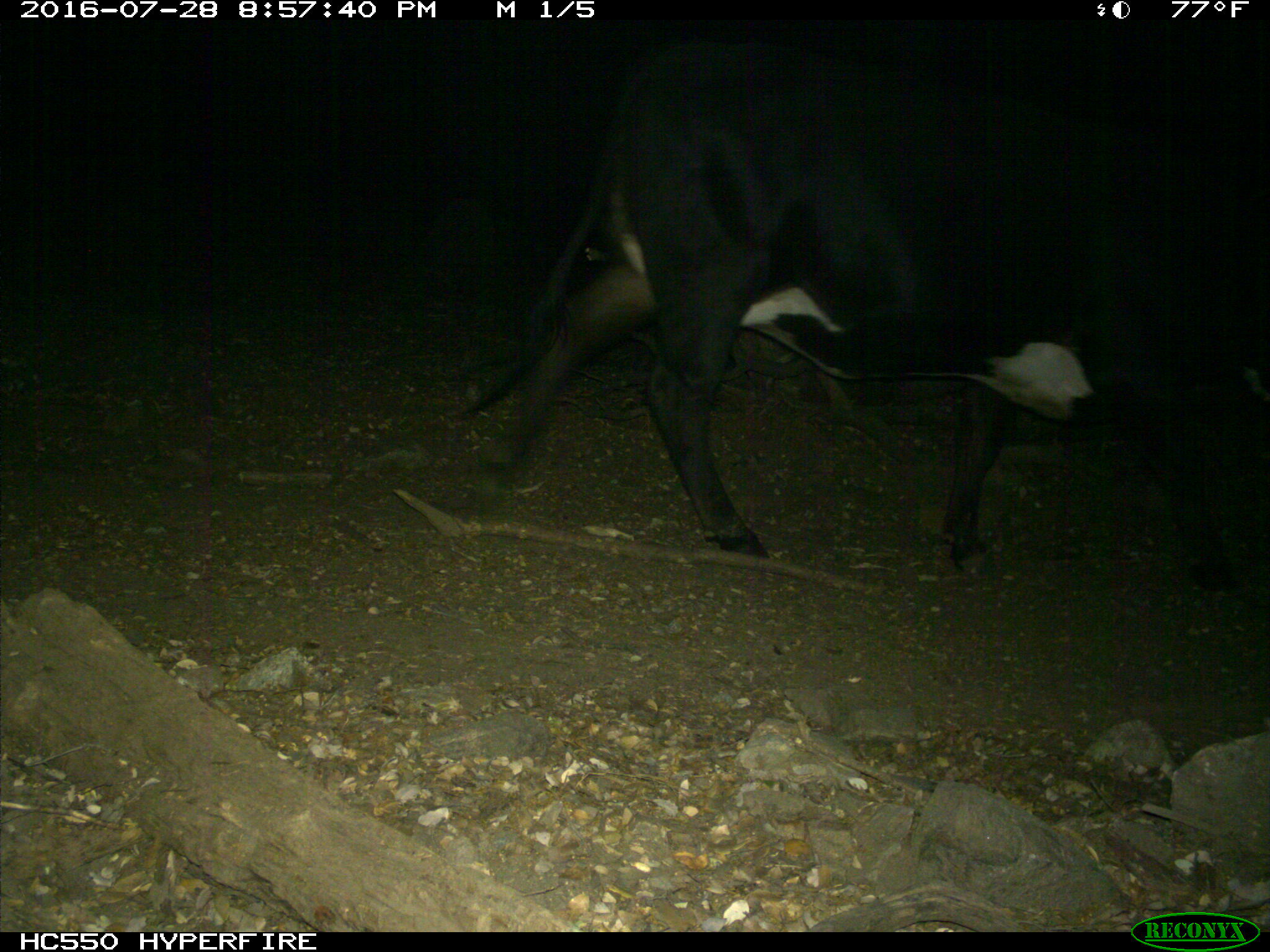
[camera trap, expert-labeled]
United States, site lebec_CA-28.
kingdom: Animalia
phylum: Chordata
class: Mammalia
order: Artiodactyla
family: Bovidae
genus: Bos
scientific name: Bos taurus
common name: domestic cow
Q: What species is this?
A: Bos taurus (domestic cow).